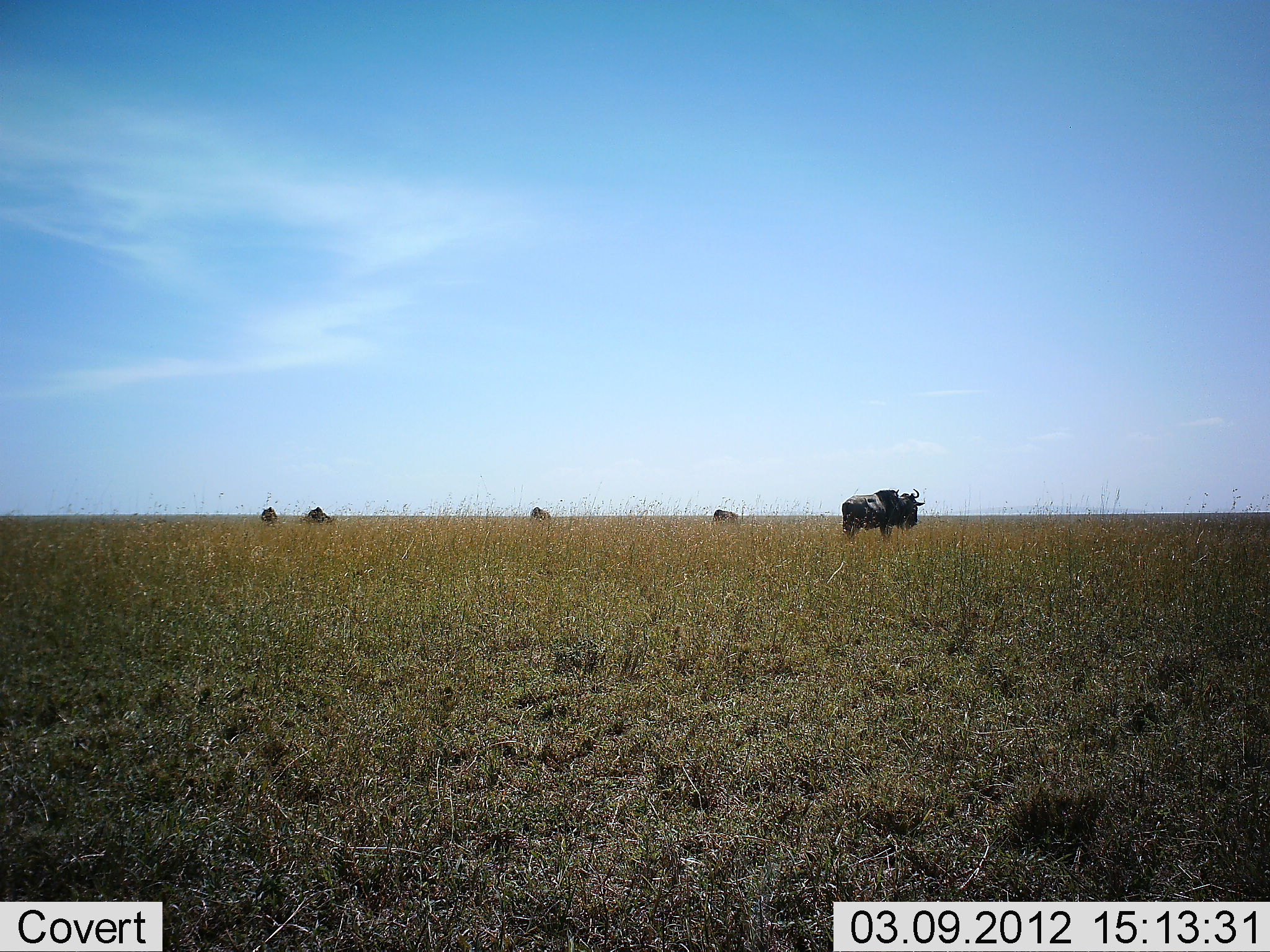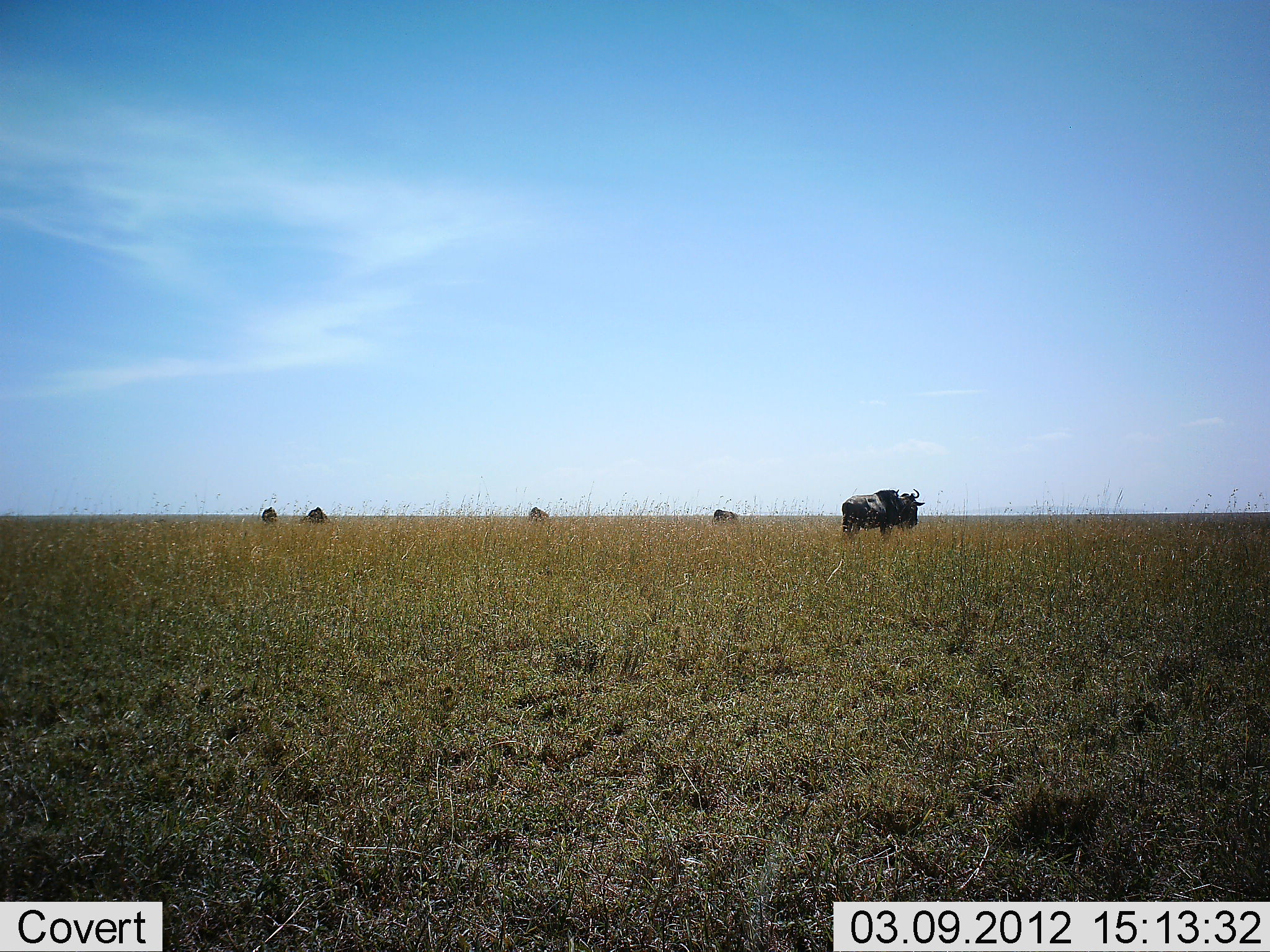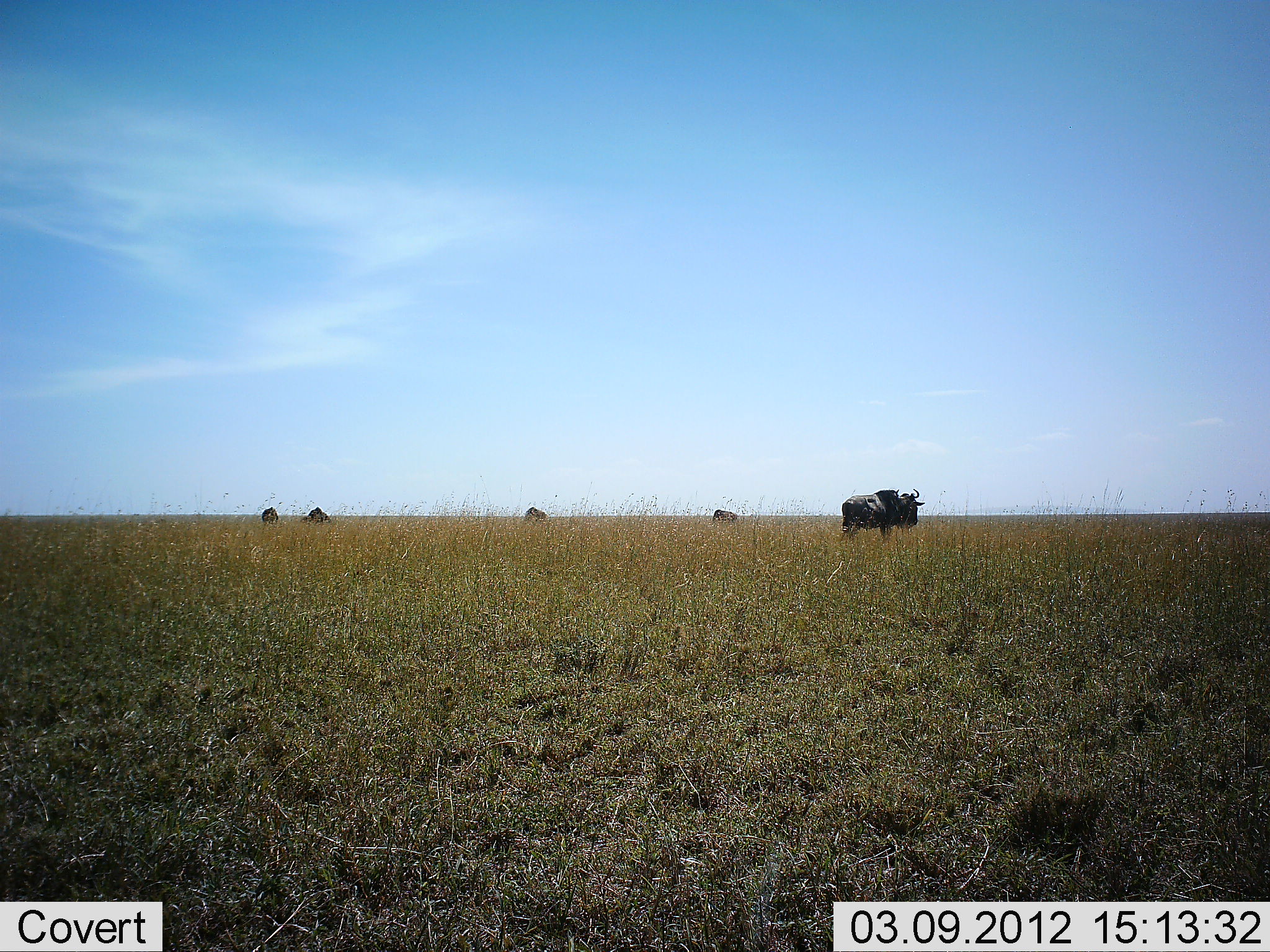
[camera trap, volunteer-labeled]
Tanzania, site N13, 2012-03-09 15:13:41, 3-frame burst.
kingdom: Animalia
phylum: Chordata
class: Mammalia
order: Artiodactyla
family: Bovidae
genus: Connochaetes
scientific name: Connochaetes taurinus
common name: blue wildebeest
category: wildebeest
Wildebeest (blue wildebeest) (Connochaetes taurinus), count 5. Behavior (volunteer vote fractions): standing 100%, resting 0%, moving 10%, interacting 0%. Young present (vote fraction): 0%. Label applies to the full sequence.